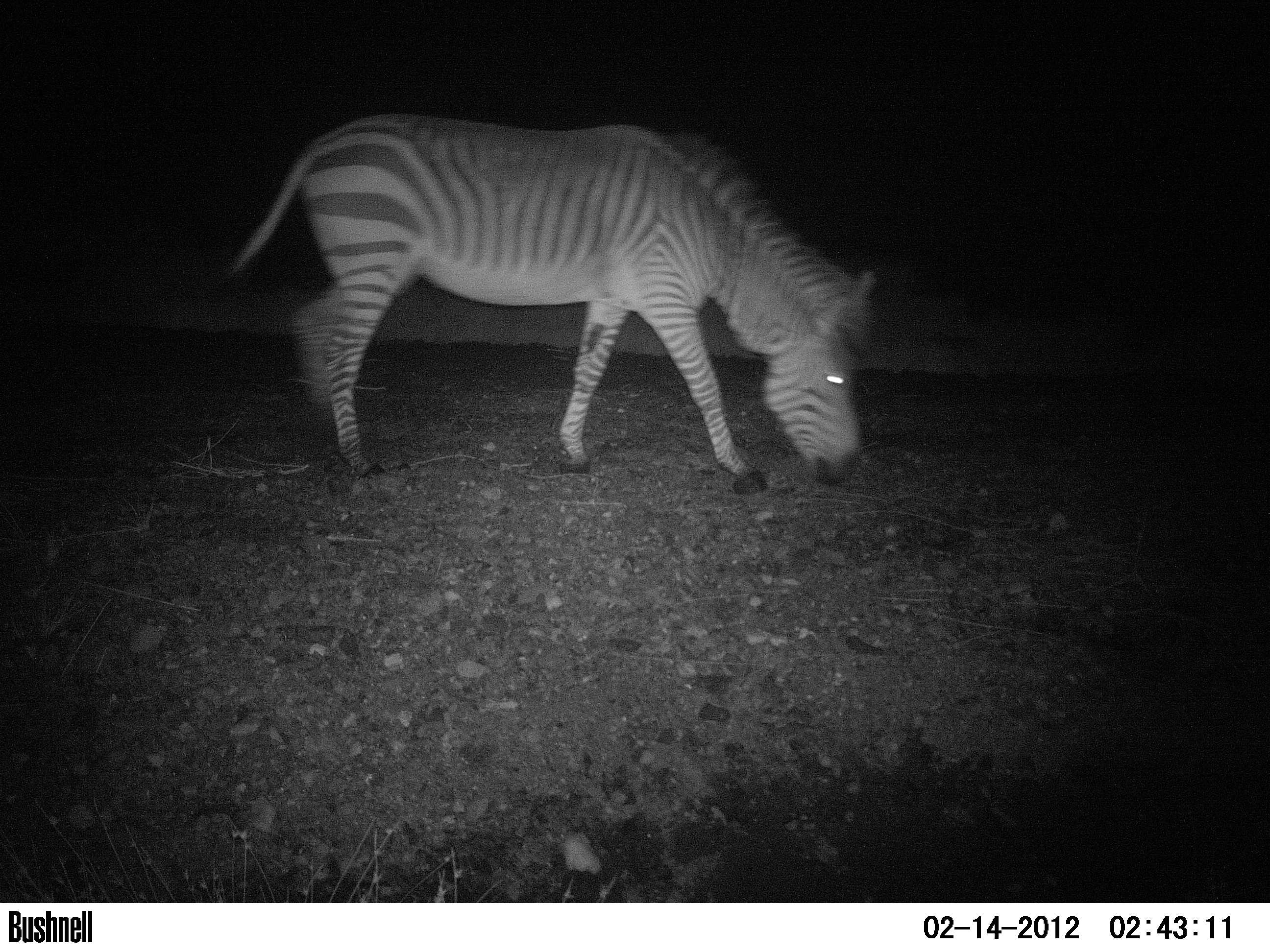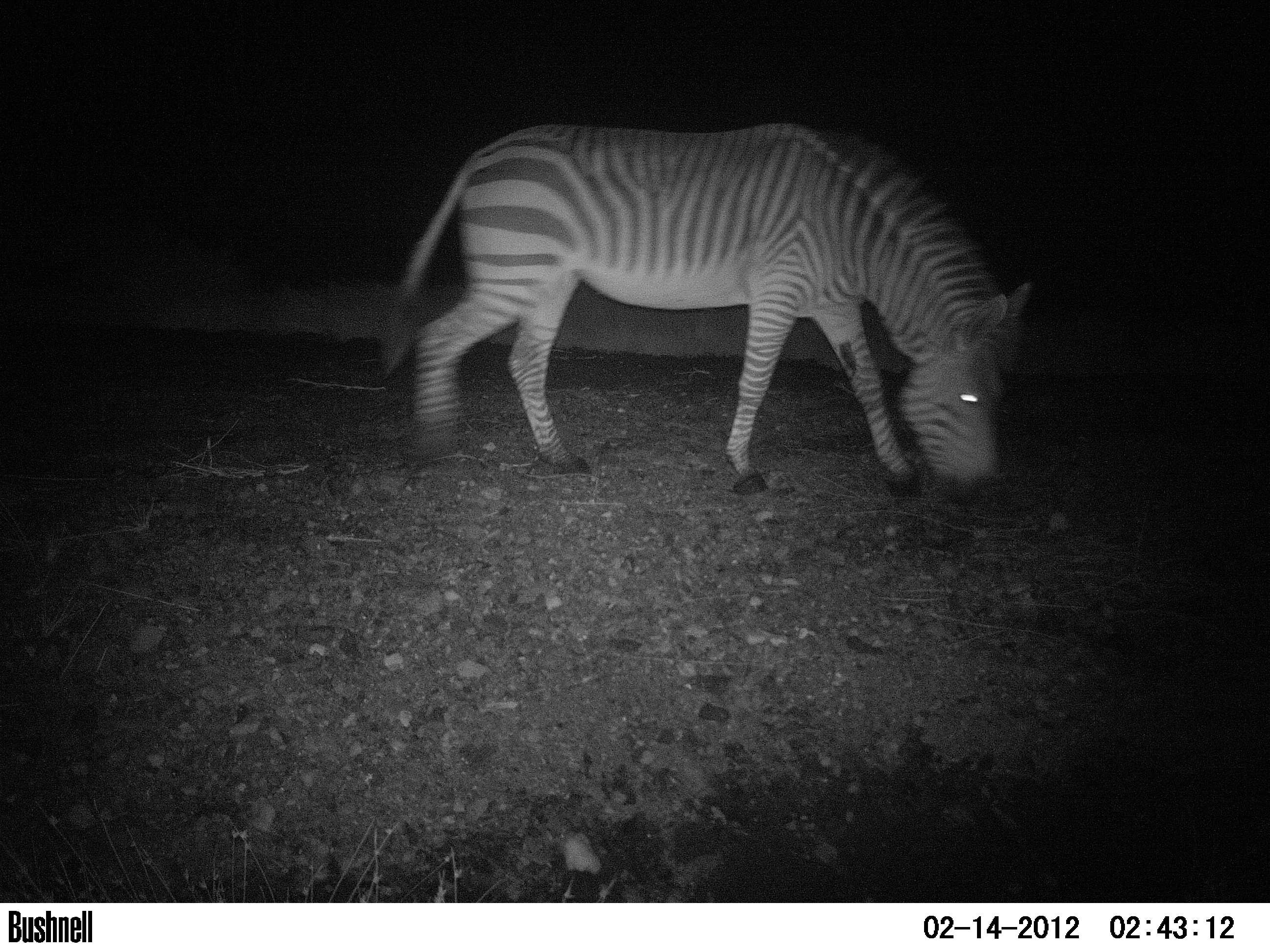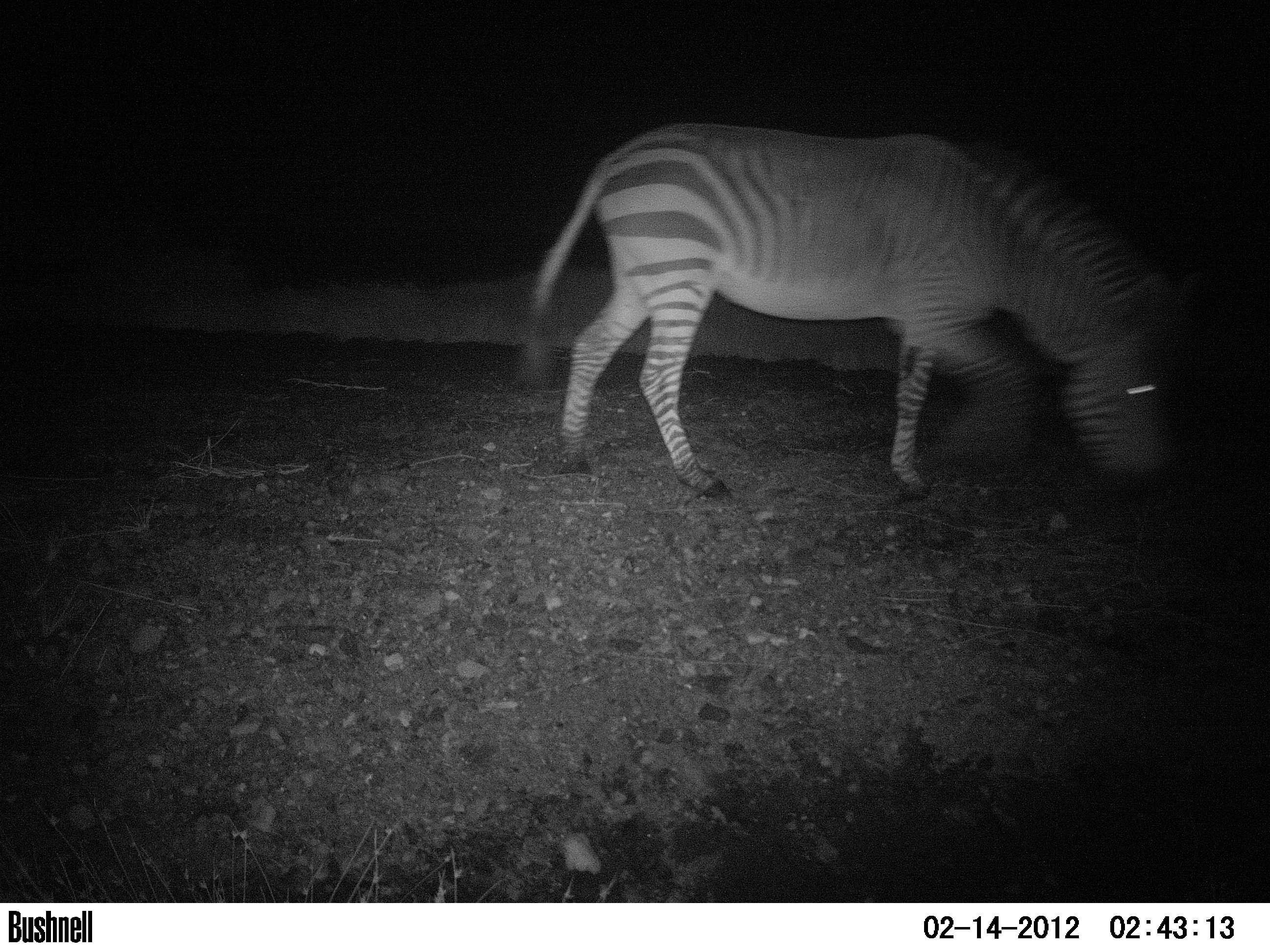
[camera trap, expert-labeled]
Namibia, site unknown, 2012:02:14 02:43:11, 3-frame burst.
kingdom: Animalia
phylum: Chordata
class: Mammalia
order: Perissodactyla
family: Equidae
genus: Equus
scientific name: Equus zebra hartmannae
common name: hartmann's mountain zebra